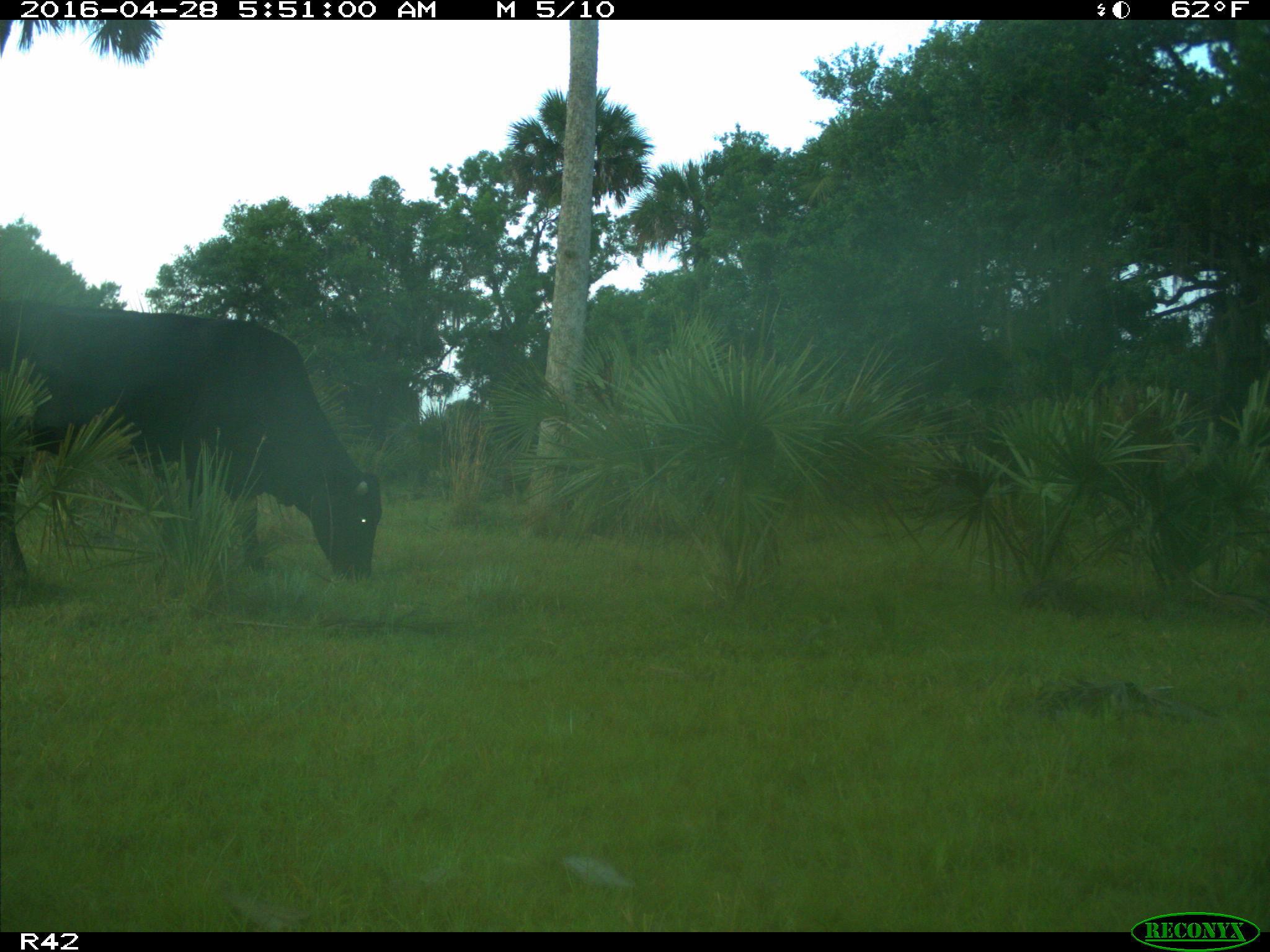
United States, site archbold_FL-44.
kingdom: Animalia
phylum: Chordata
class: Mammalia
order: Artiodactyla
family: Bovidae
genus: Bos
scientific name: Bos taurus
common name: domestic cow